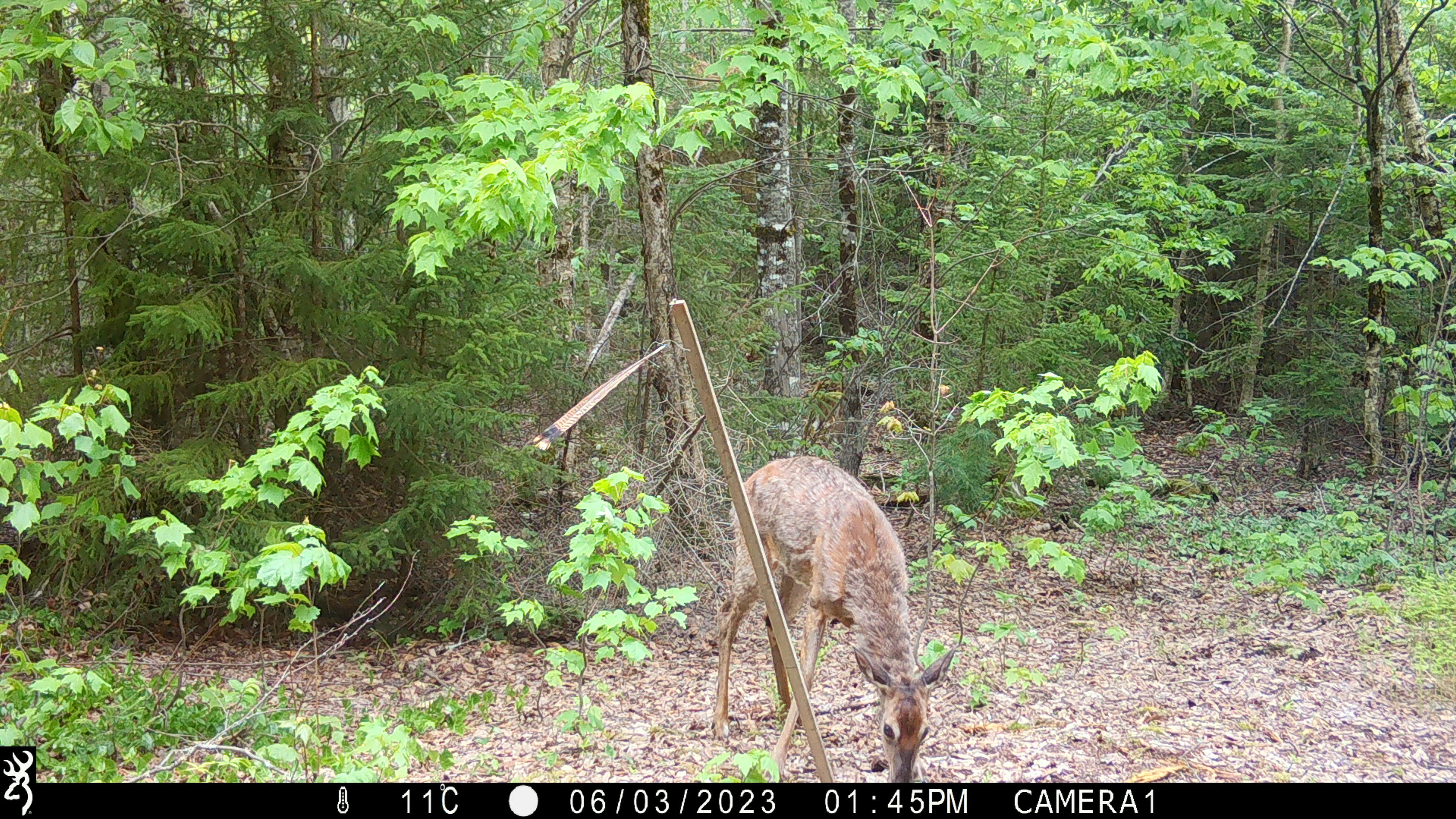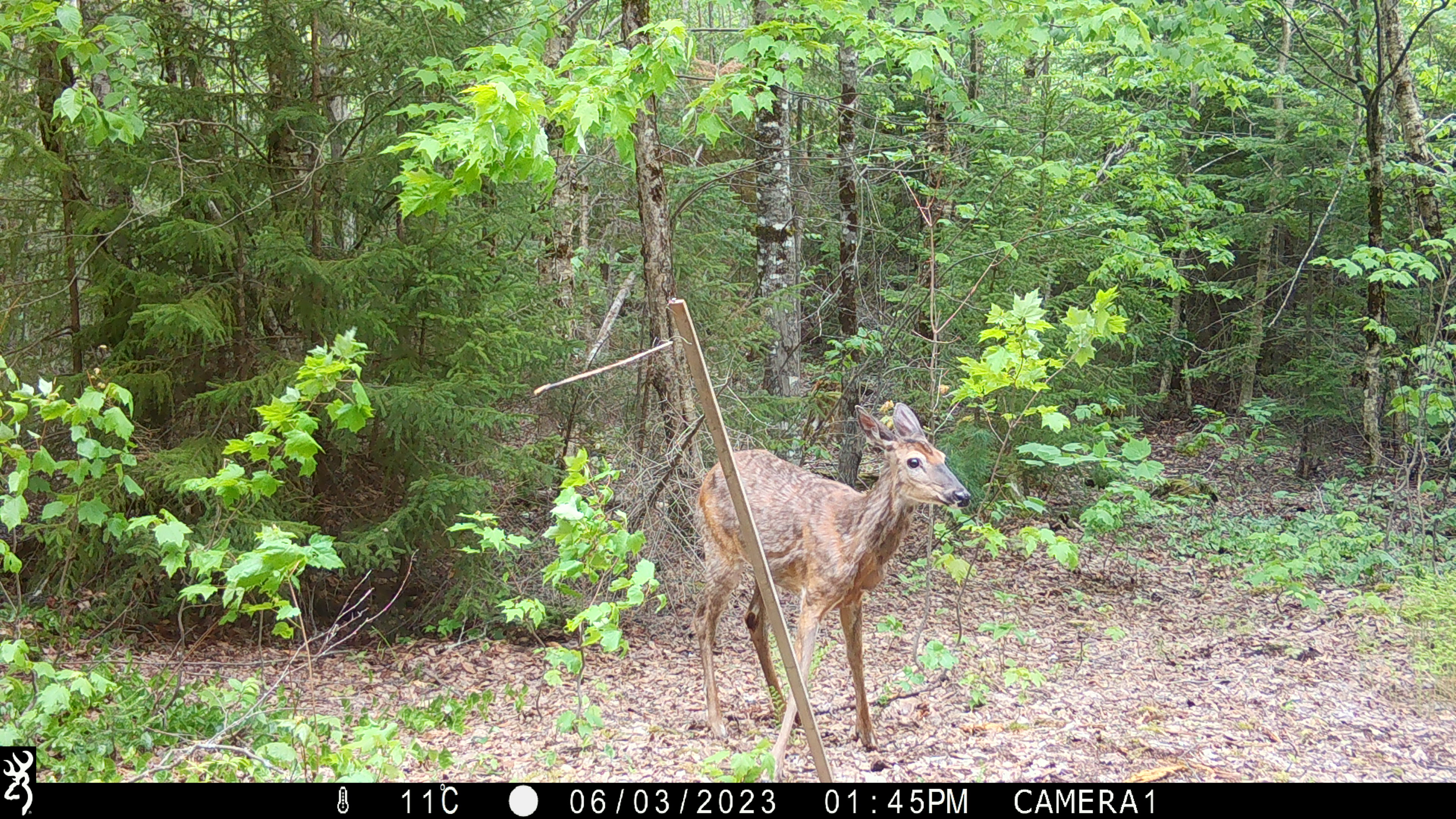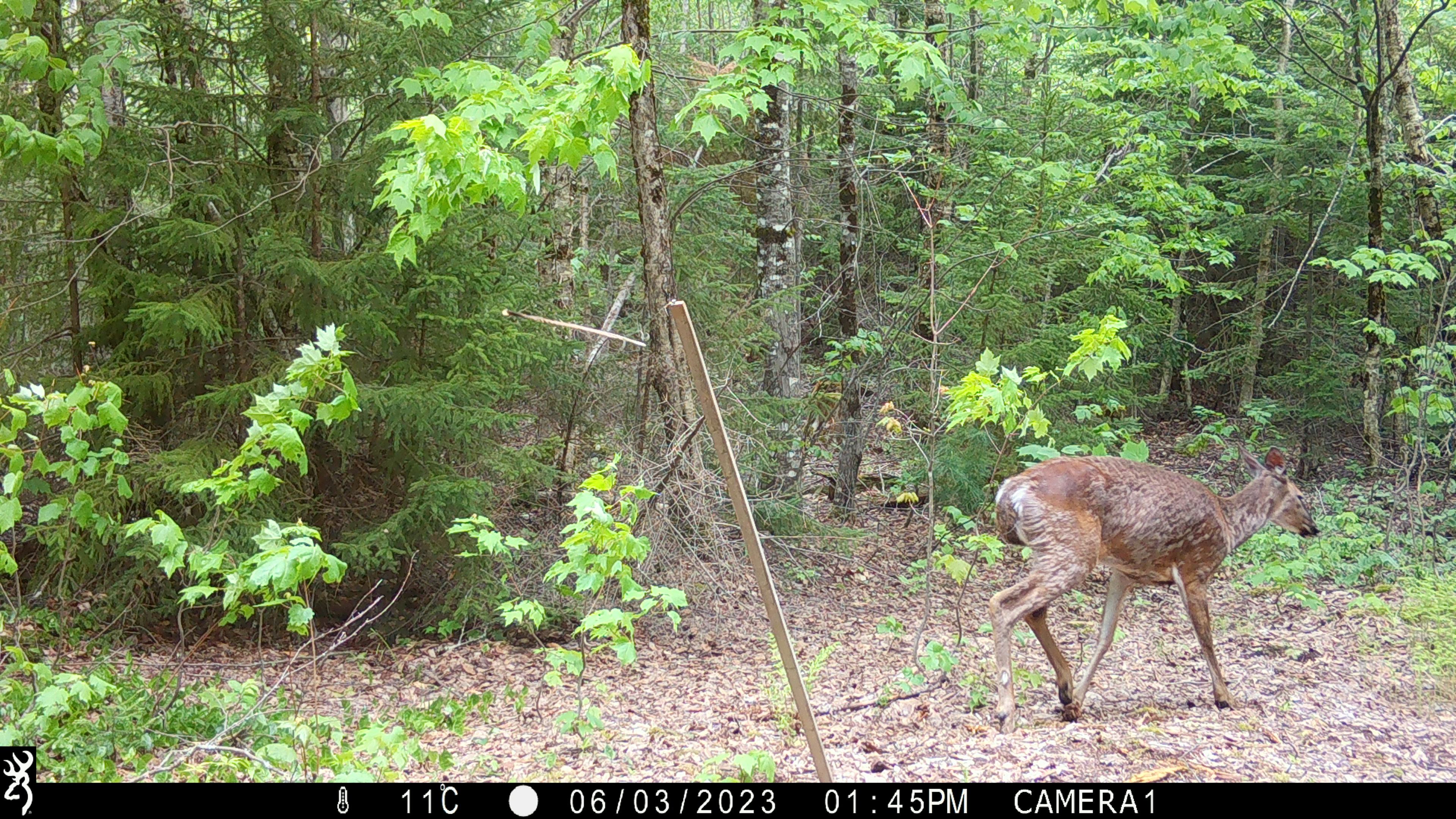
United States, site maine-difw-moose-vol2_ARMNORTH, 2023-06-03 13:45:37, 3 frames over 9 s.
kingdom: Animalia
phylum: Chordata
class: Mammalia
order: Artiodactyla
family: Cervidae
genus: Odocoileus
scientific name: Odocoileus virginianus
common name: white-tailed deer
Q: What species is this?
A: White-tailed deer (Odocoileus virginianus).